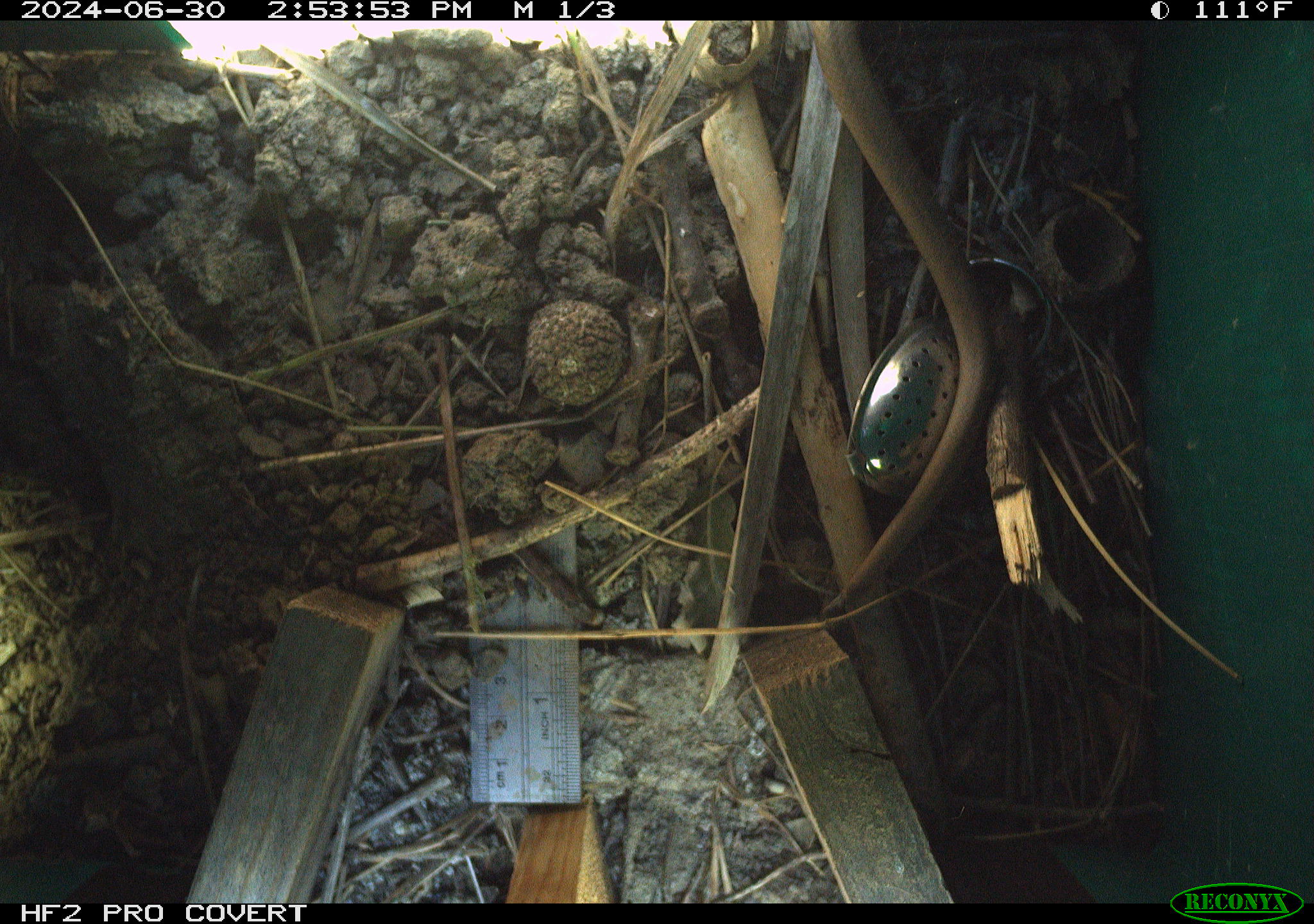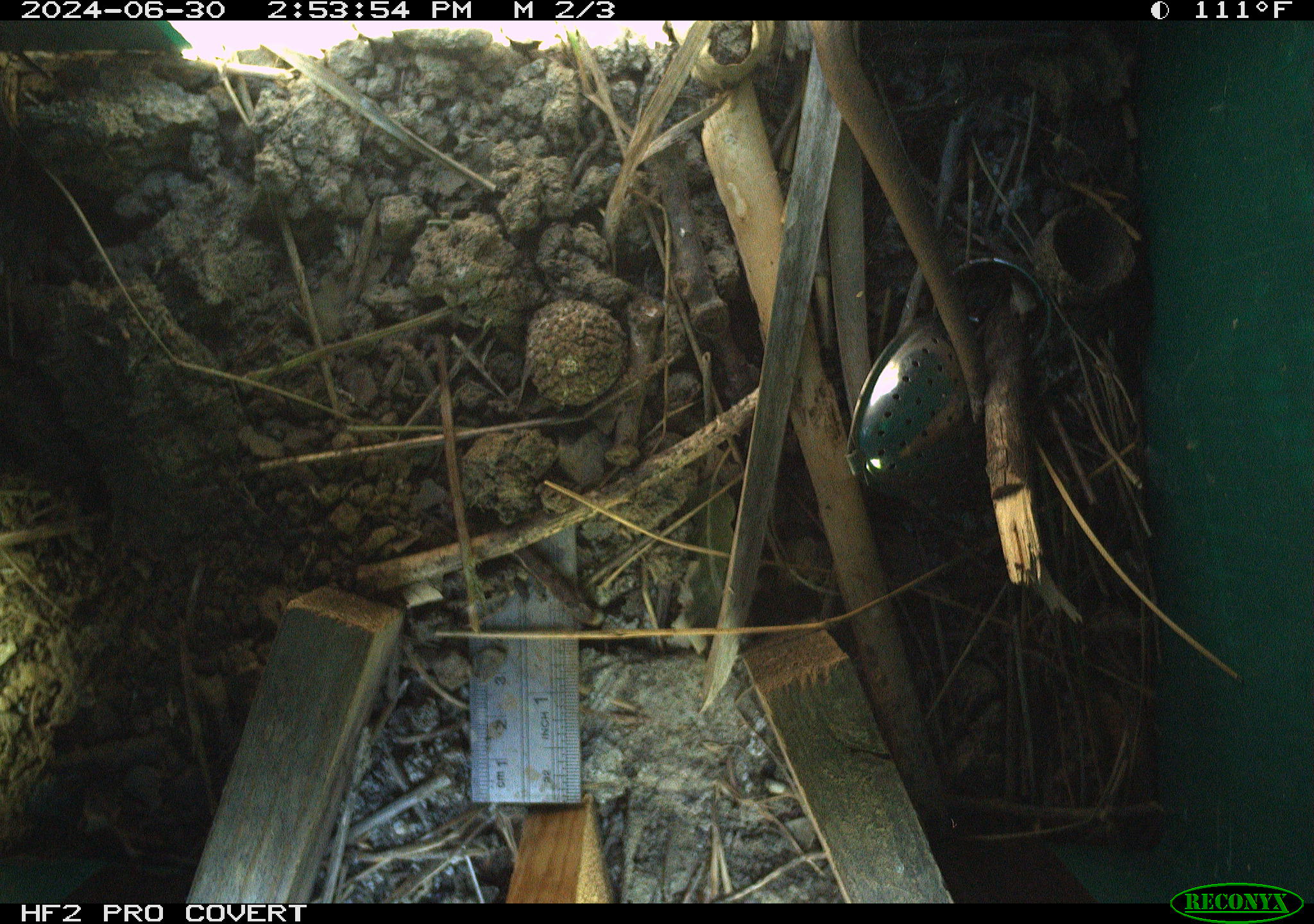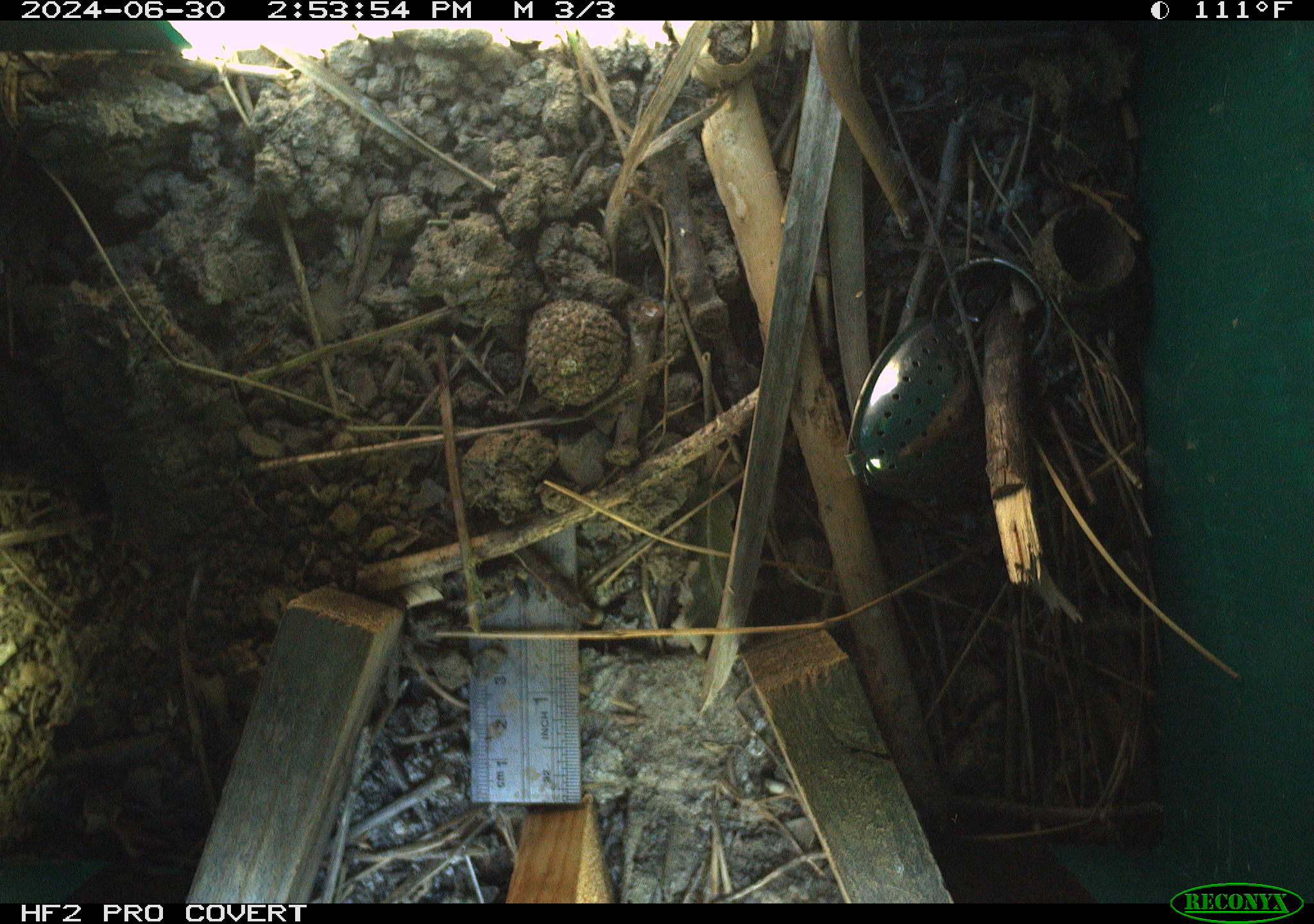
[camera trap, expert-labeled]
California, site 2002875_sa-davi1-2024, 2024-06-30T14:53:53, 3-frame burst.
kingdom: Animalia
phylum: Chordata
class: Reptilia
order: Squamata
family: Colubridae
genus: Coluber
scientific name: Coluber constrictor mormon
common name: western yellow-bellied racer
Western yellow-bellied racer (Coluber constrictor mormon).